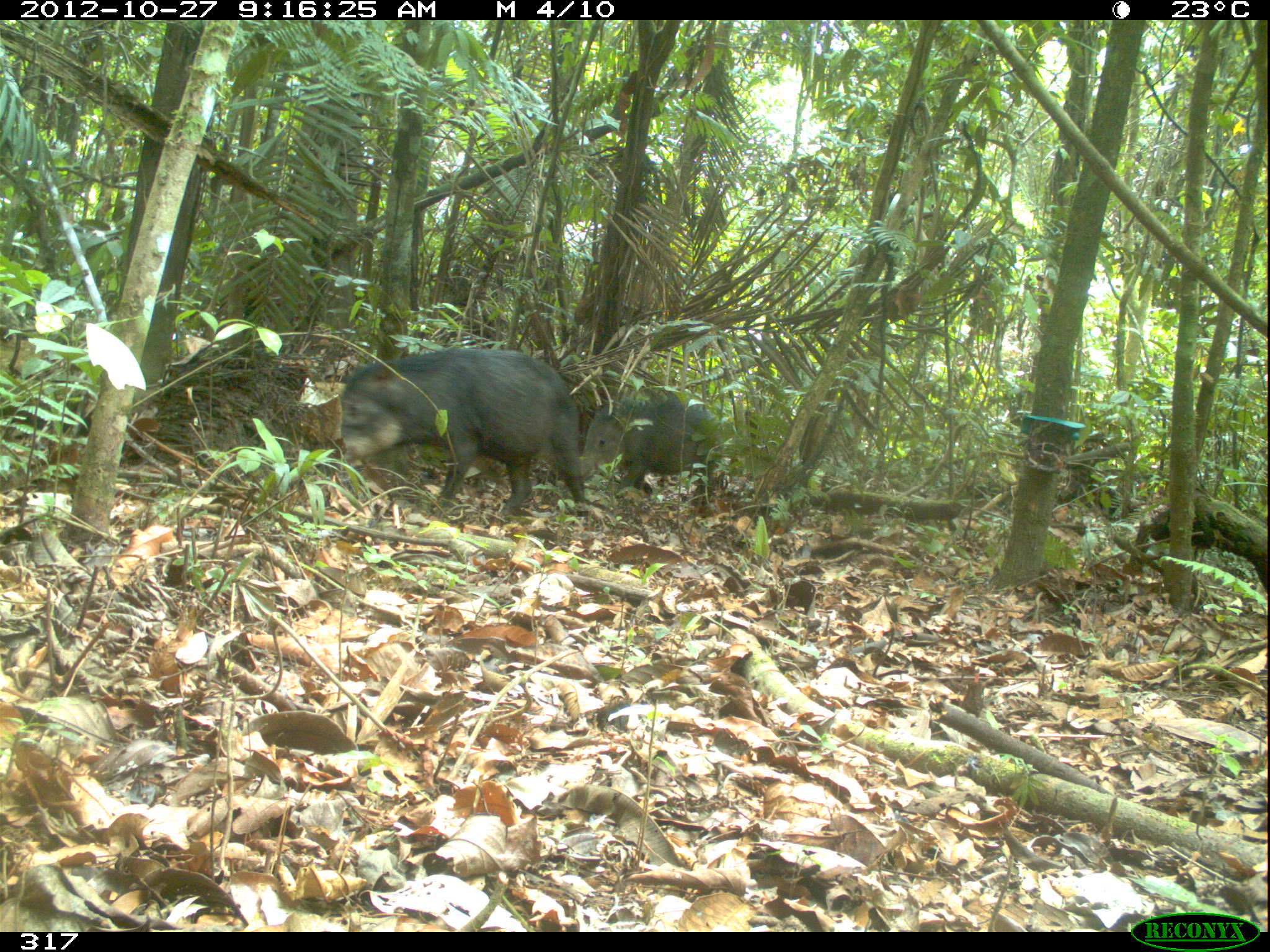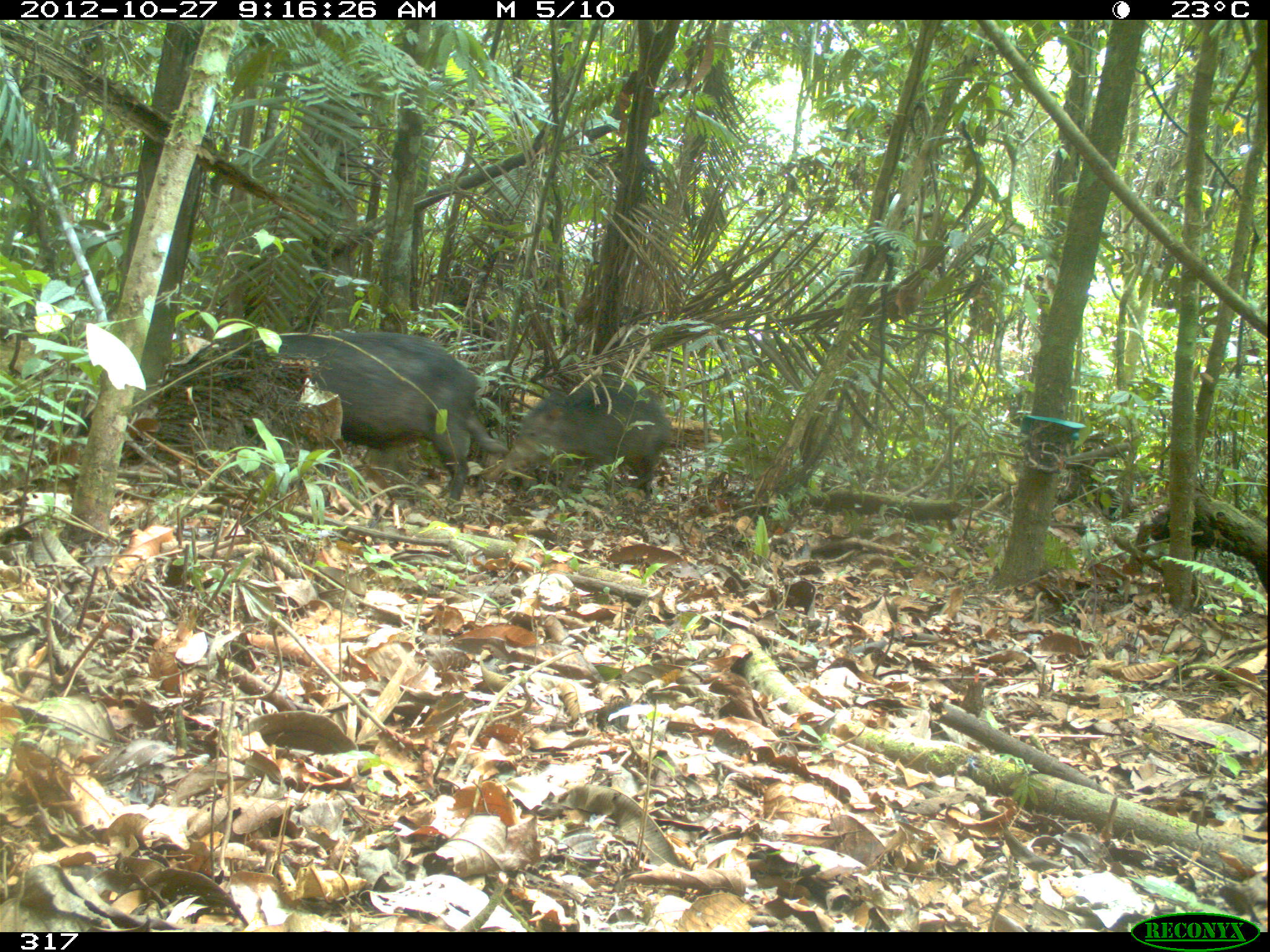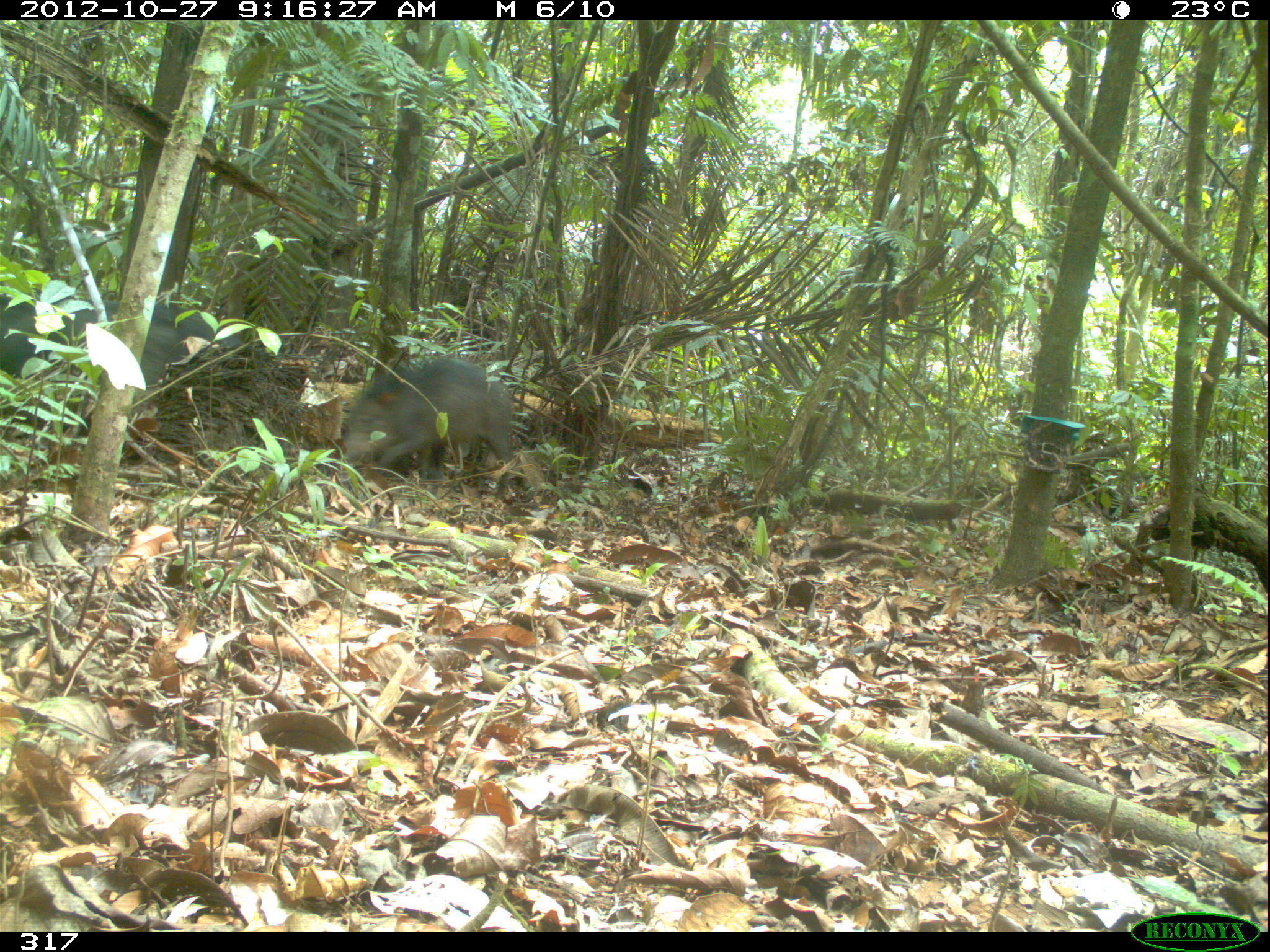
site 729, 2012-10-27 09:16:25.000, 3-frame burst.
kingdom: Animalia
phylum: Chordata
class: Mammalia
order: Artiodactyla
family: Tayassuidae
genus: Tayassu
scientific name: Tayassu pecari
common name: white-lipped peccary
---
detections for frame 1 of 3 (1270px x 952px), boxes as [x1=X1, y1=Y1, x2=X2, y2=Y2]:
tayassu pecari: [x1=339, y1=345, x2=584, y2=515]; [x1=575, y1=399, x2=724, y2=506]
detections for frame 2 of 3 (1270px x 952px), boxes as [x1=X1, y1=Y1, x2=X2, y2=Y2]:
tayassu pecari: [x1=254, y1=331, x2=479, y2=502]; [x1=488, y1=382, x2=671, y2=500]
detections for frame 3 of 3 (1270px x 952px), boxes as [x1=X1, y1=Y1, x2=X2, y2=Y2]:
tayassu pecari: [x1=340, y1=357, x2=515, y2=495]; [x1=0, y1=296, x2=244, y2=390]